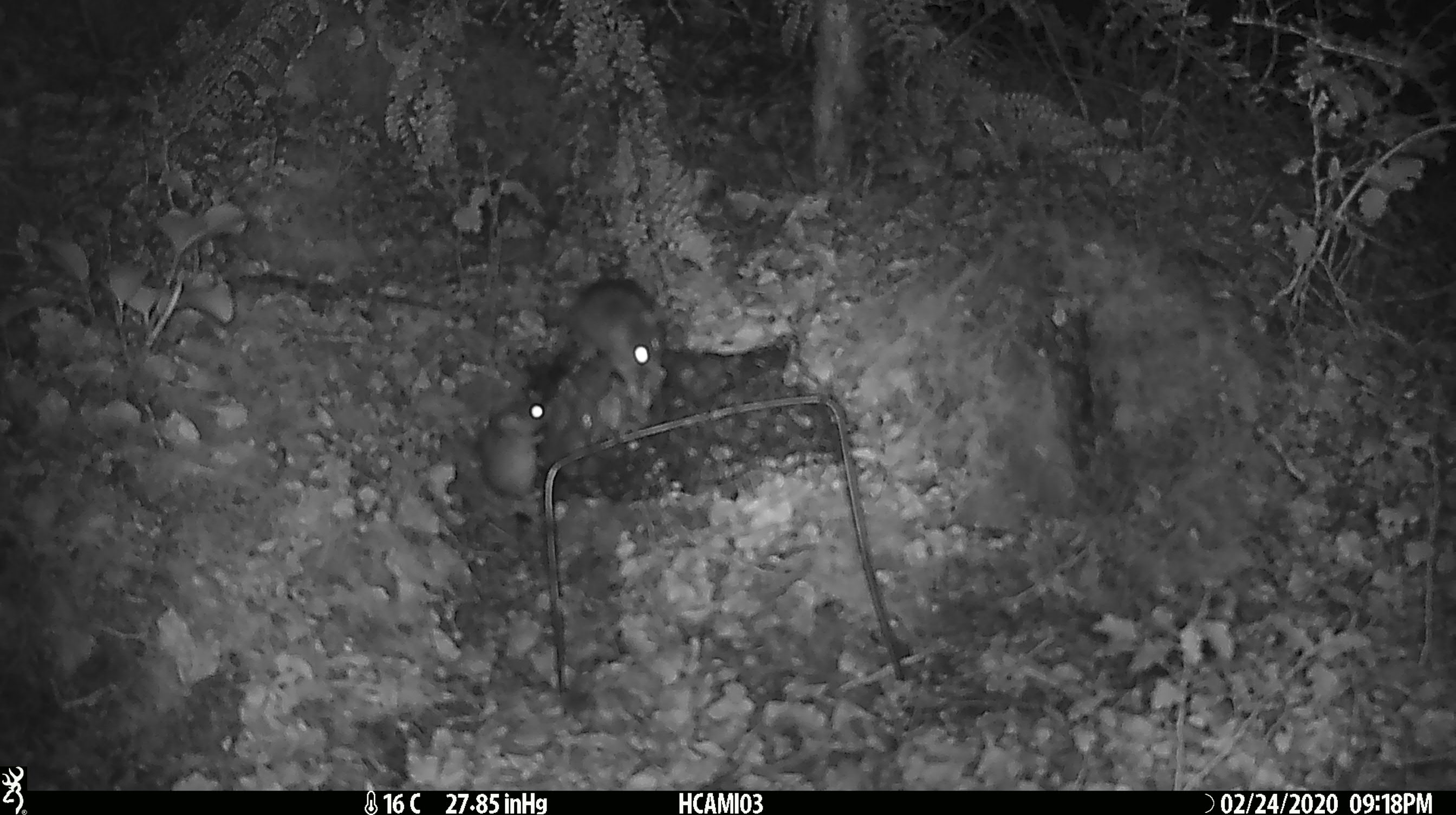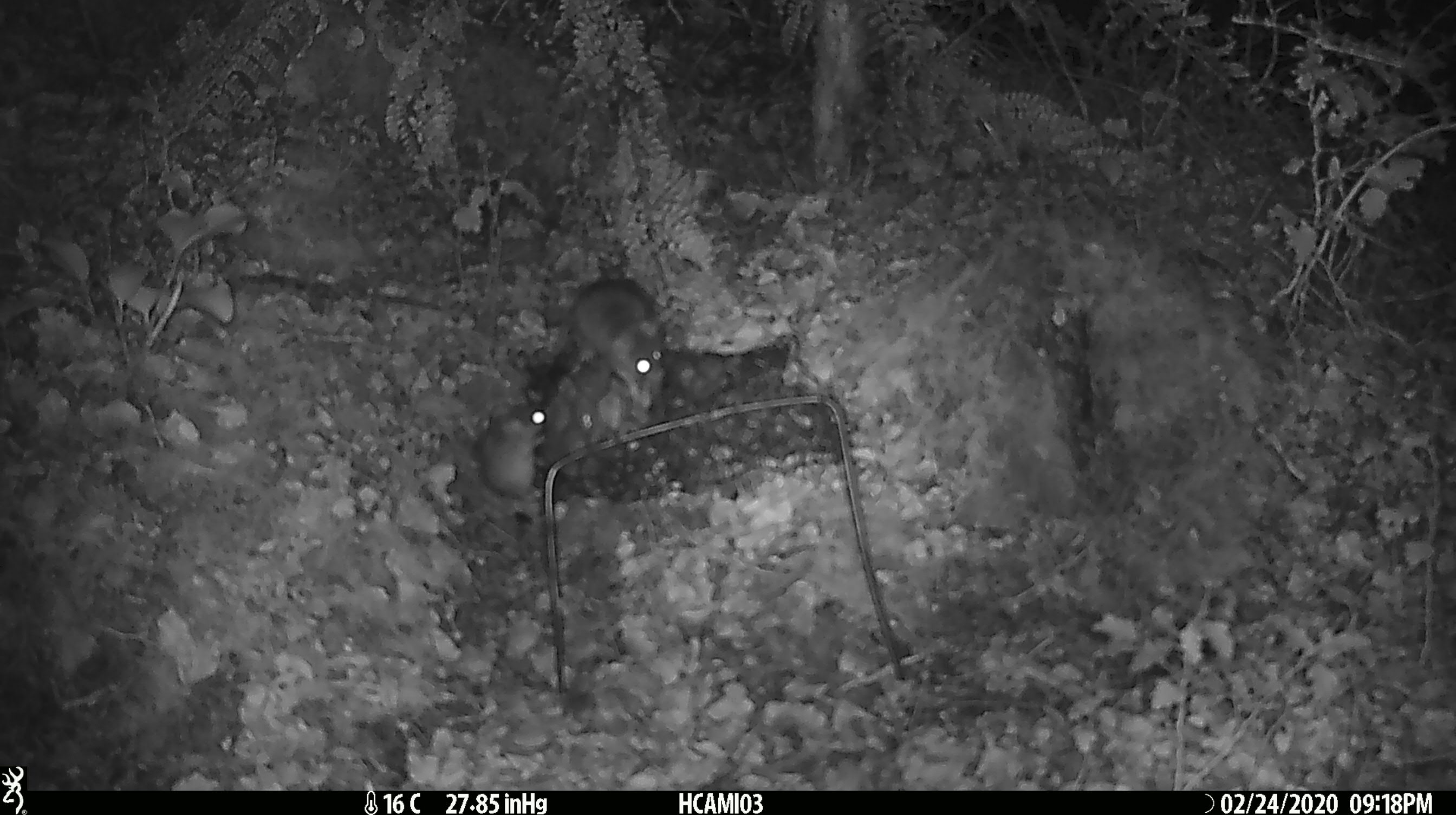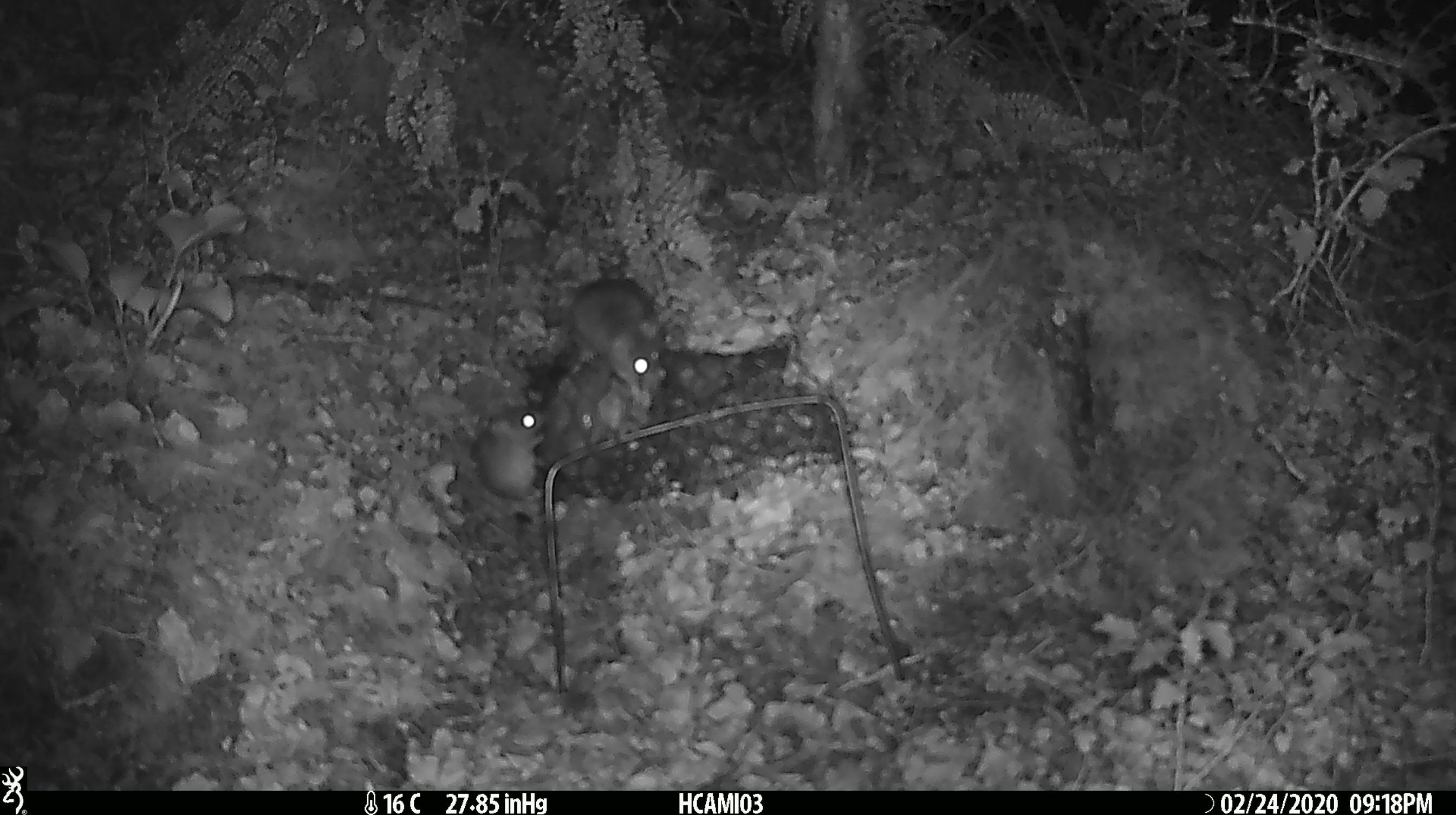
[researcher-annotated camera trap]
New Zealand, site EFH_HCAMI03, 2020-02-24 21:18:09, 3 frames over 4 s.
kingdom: Animalia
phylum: Chordata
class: Mammalia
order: Rodentia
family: Muridae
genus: Mus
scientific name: Mus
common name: mouse